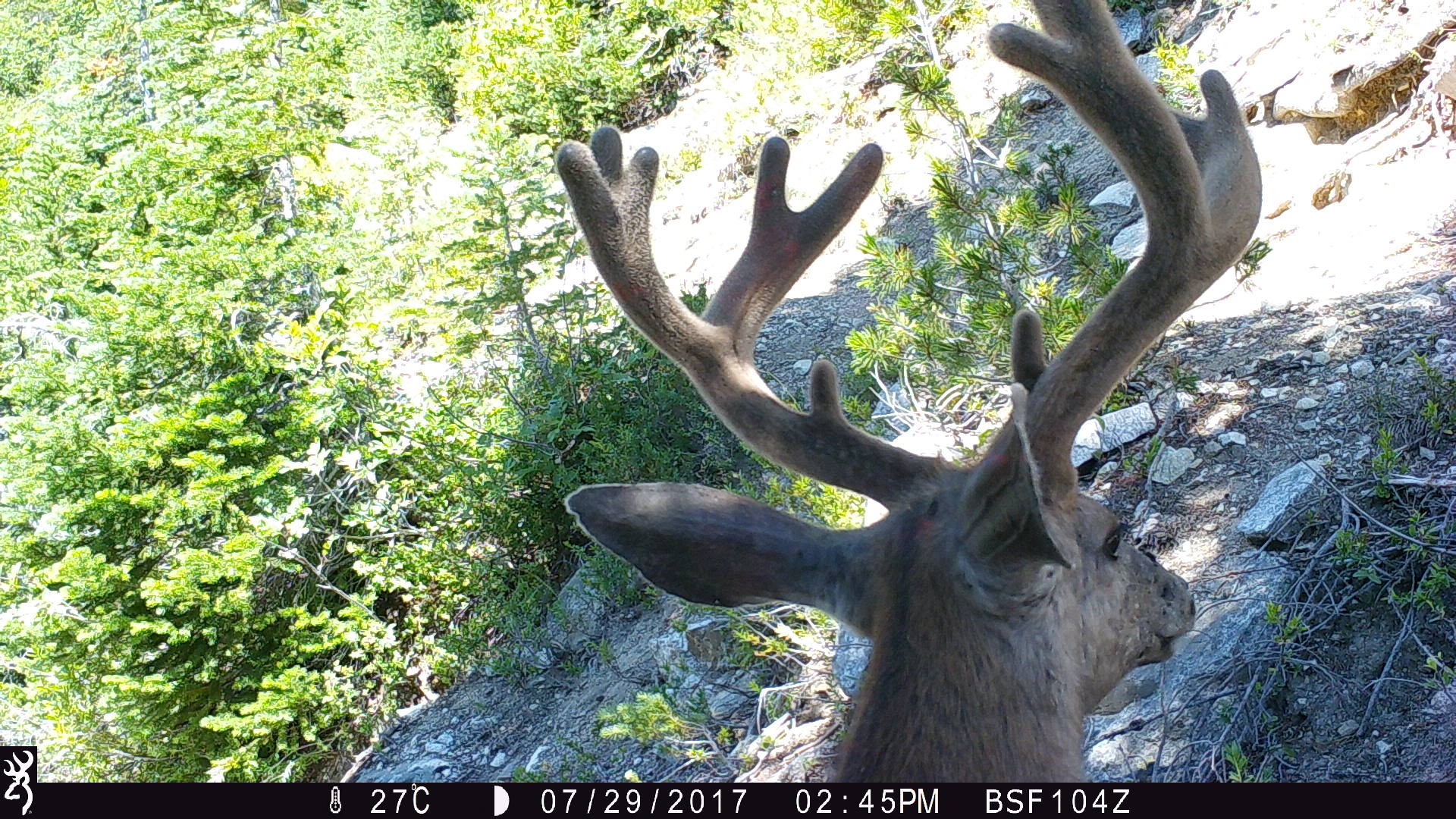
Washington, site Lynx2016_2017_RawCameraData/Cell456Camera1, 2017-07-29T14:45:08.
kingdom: Animalia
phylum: Chordata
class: Mammalia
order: Artiodactyla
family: Cervidae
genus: Odocoileus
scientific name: Odocoileus hemionus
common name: mule deer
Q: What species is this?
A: Odocoileus hemionus (mule deer).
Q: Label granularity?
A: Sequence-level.